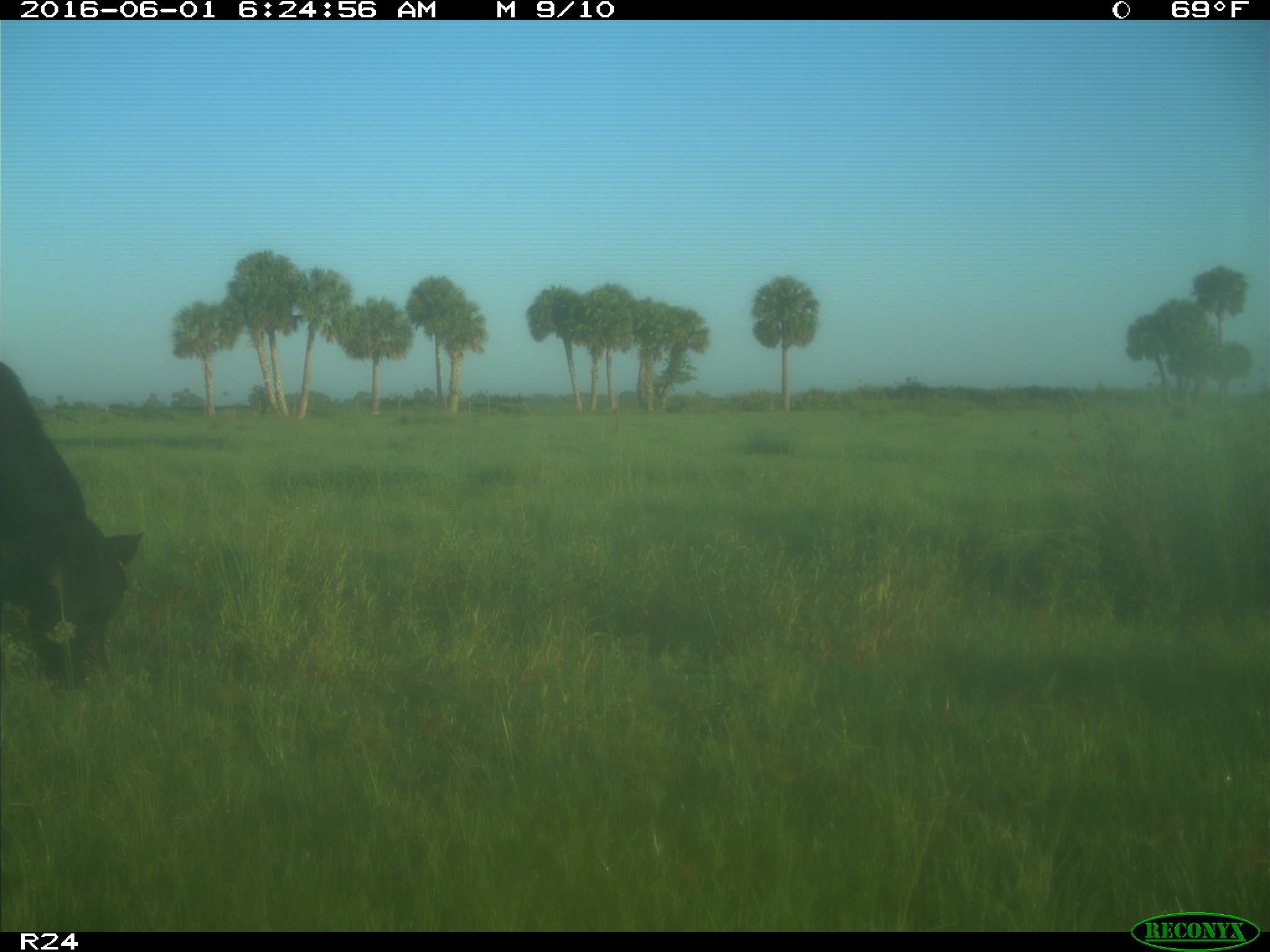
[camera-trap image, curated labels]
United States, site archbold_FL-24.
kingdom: Animalia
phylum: Chordata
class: Mammalia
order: Artiodactyla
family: Bovidae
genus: Bos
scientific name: Bos taurus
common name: domestic cow